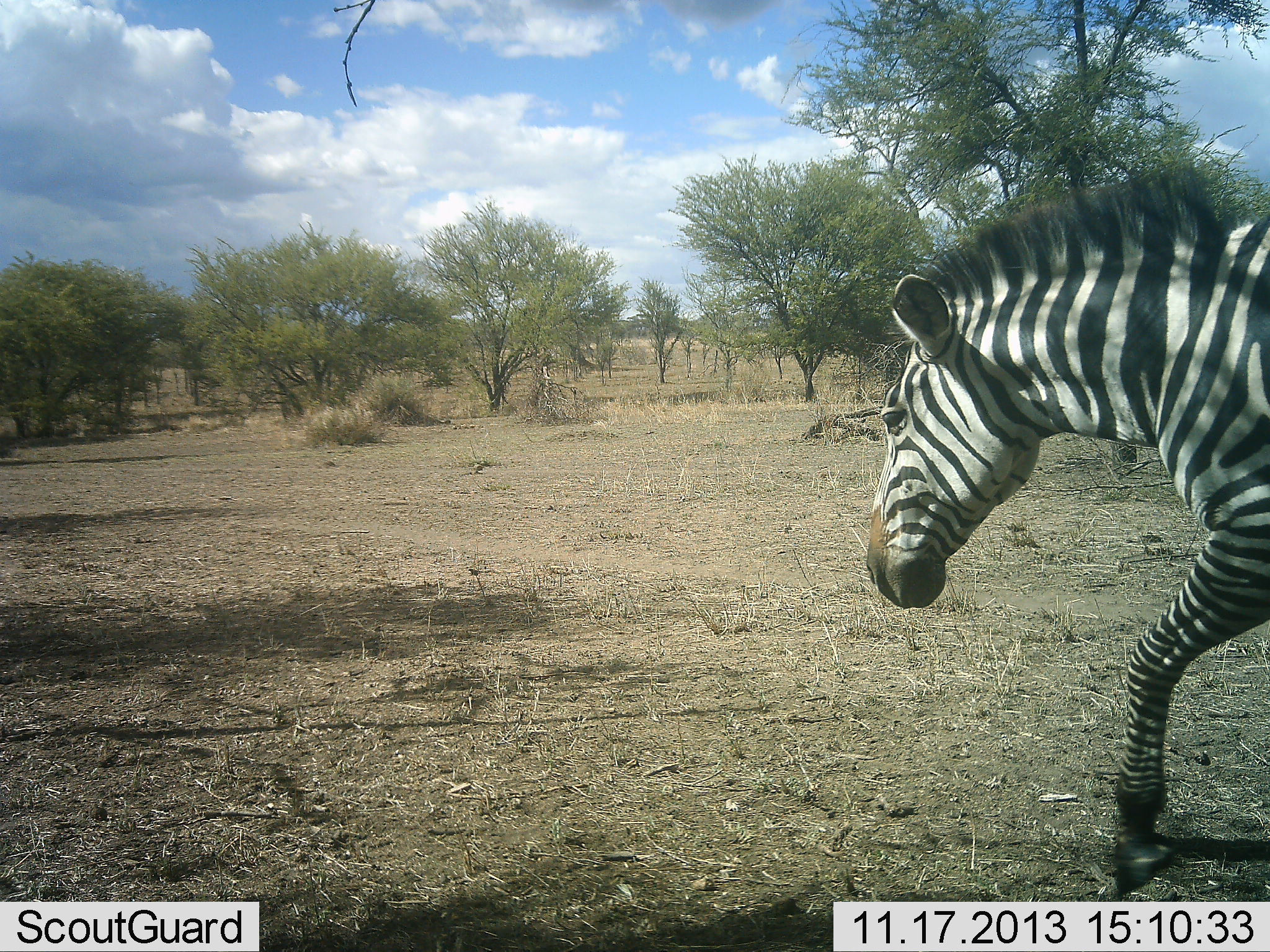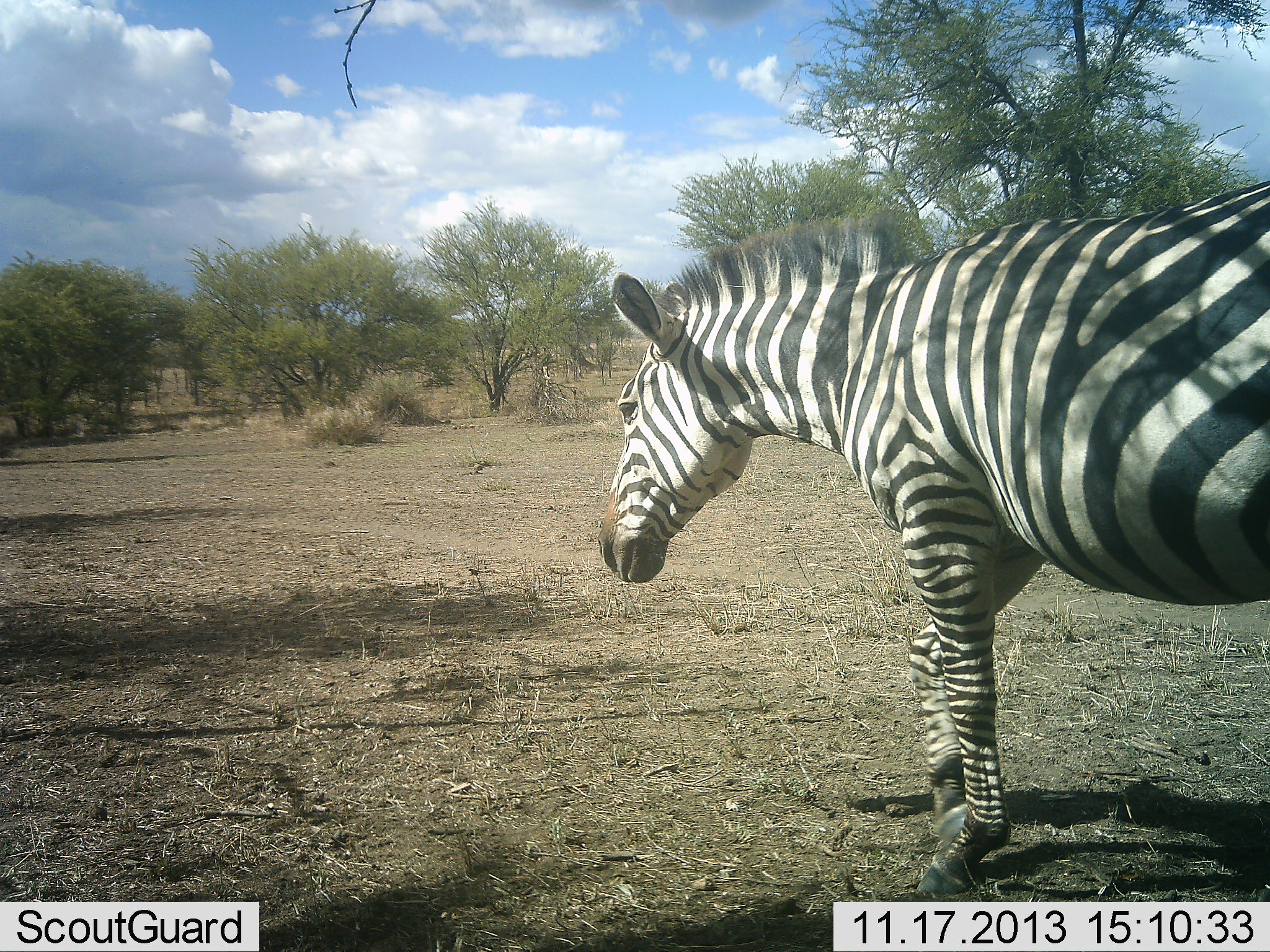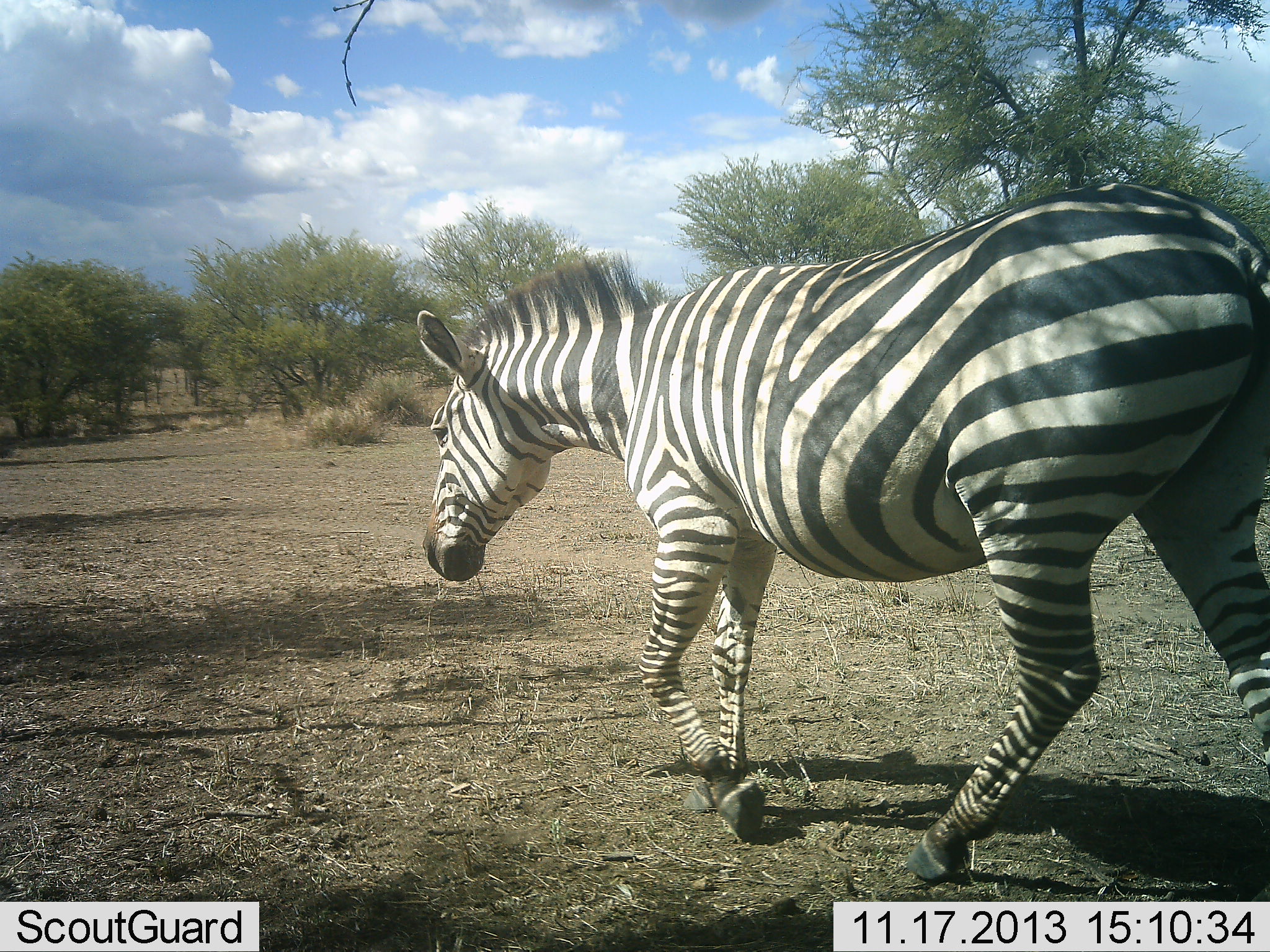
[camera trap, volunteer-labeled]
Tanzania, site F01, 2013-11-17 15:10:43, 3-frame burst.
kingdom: Animalia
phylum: Chordata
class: Mammalia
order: Perissodactyla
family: Equidae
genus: Equus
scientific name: Equus quagga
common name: plains zebra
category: zebra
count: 1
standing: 10%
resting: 0%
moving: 90%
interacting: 0%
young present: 0%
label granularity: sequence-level